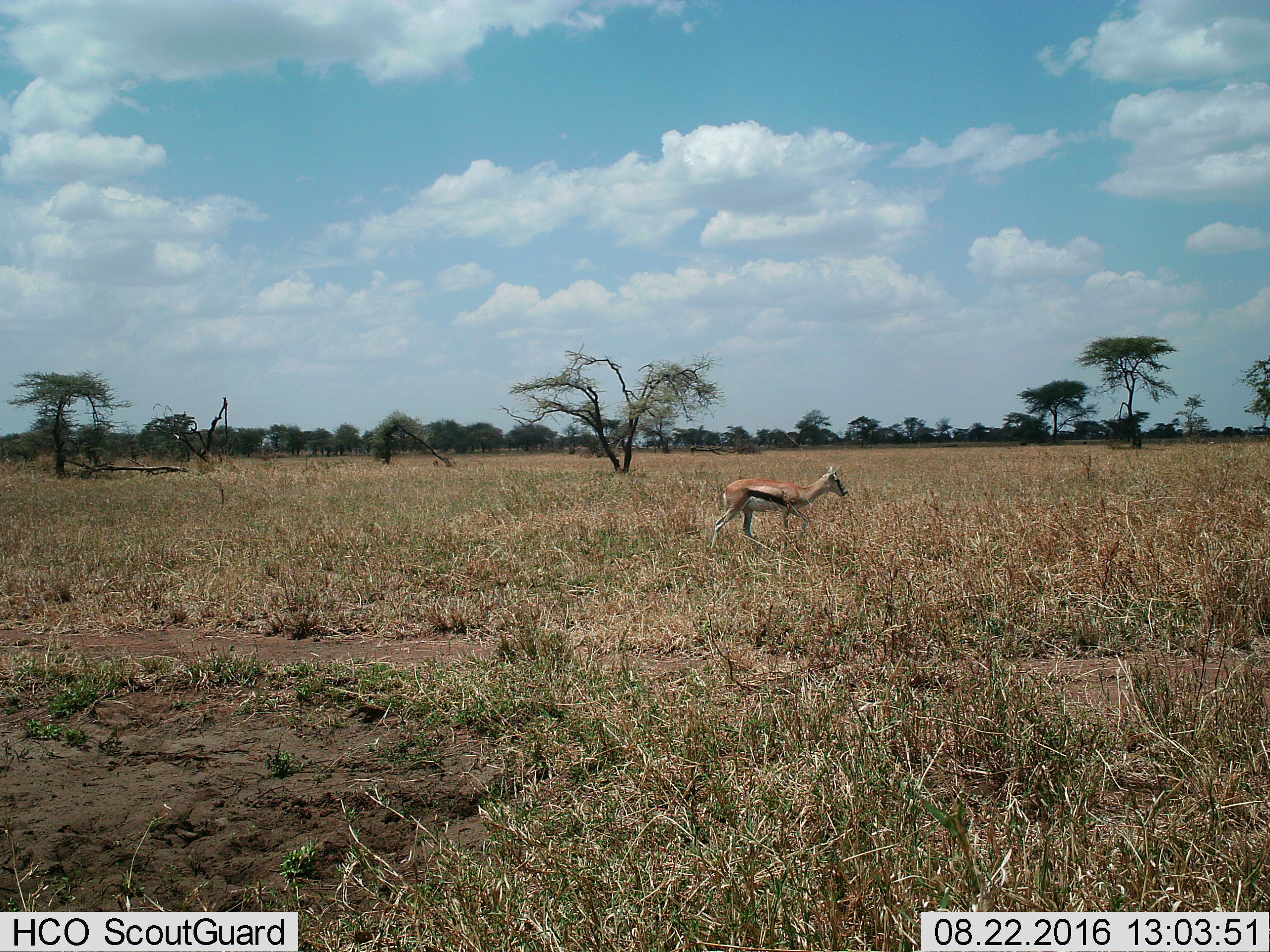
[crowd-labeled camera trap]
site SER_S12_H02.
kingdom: Animalia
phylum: Chordata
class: Mammalia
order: Artiodactyla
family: Bovidae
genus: Eudorcas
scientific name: Eudorcas thomsonii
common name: thomson's gazelle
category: gazellethomsons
Gazellethomsons (thomson's gazelle) (Eudorcas thomsonii), count 1. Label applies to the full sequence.